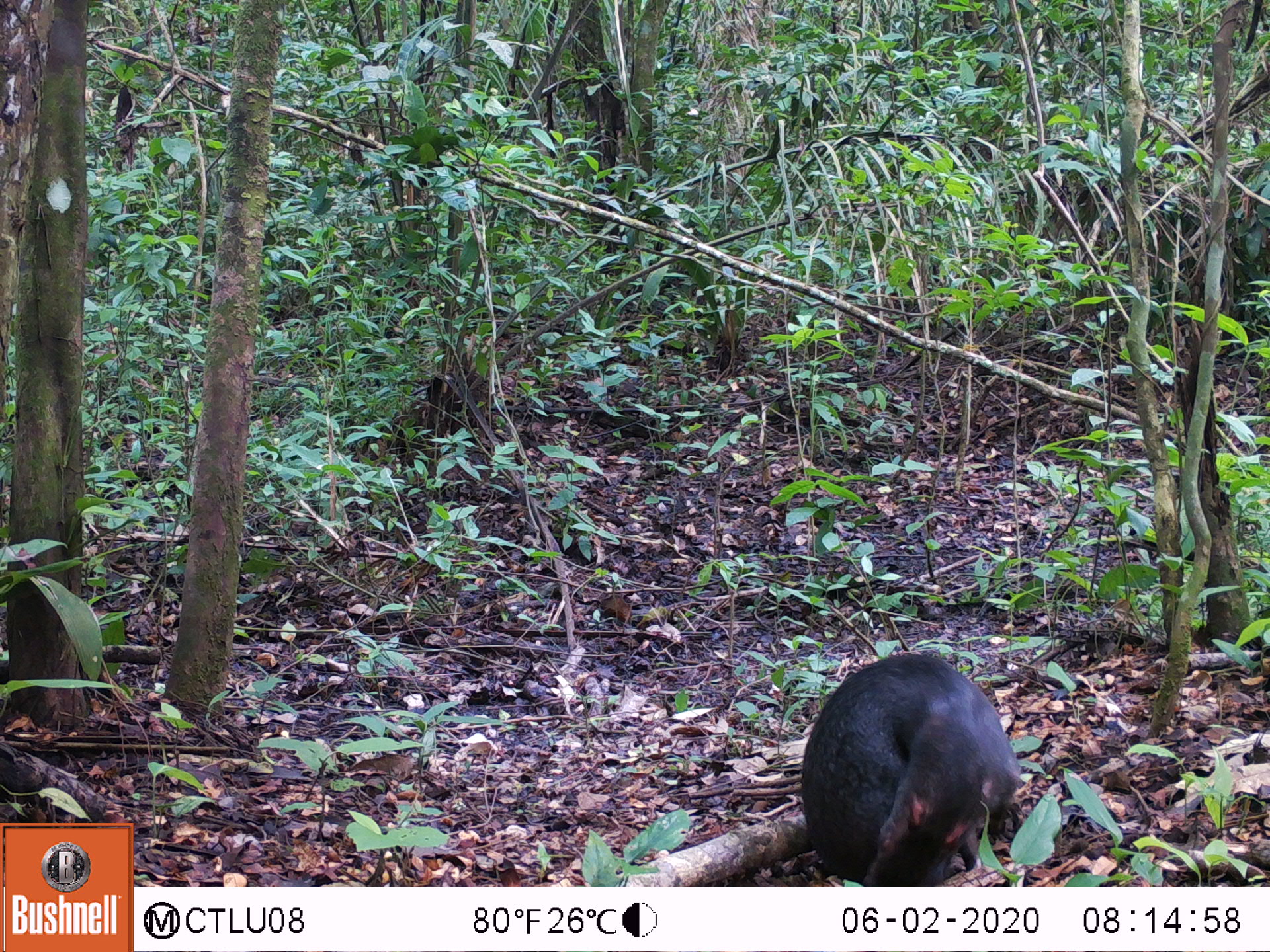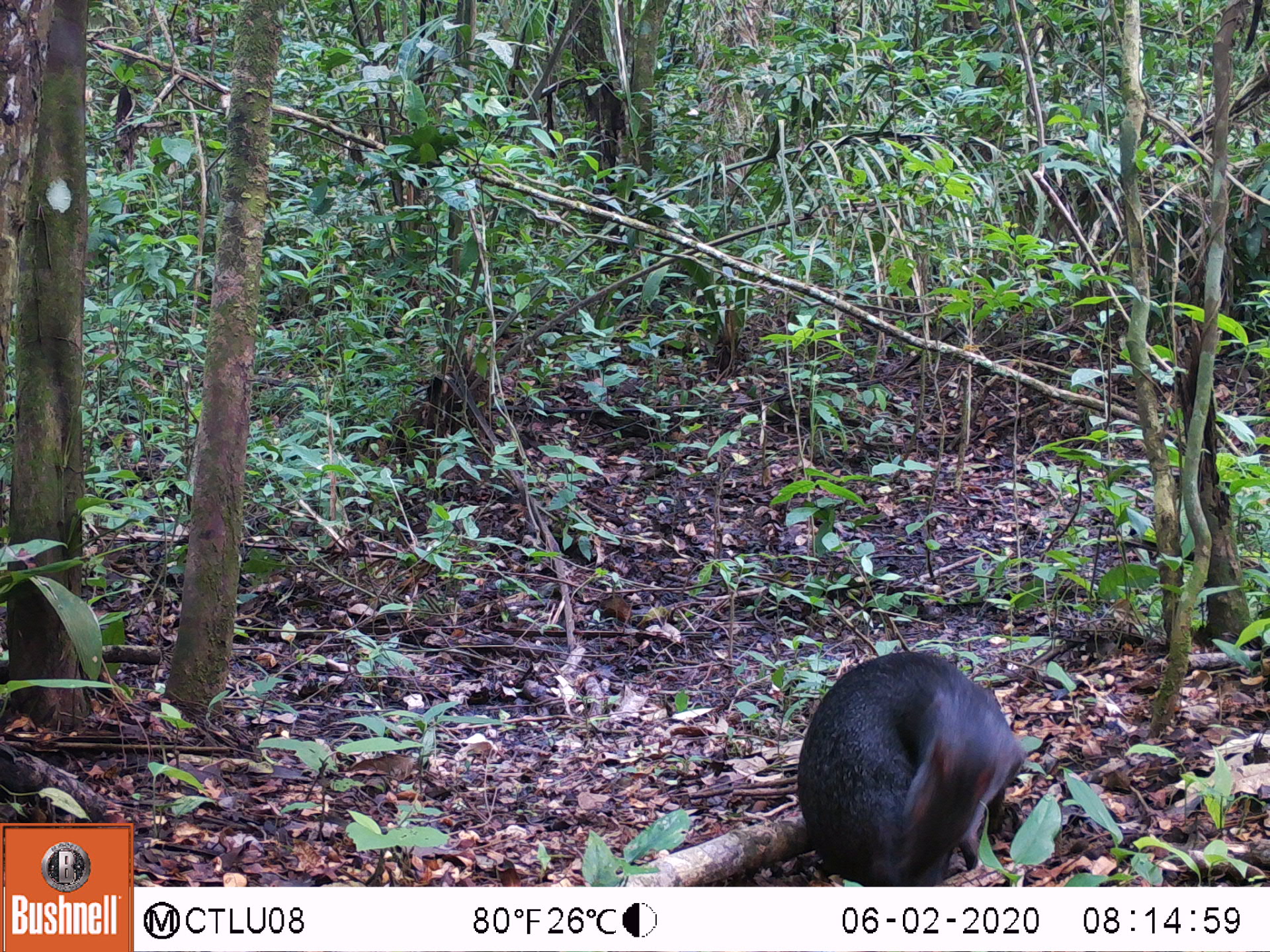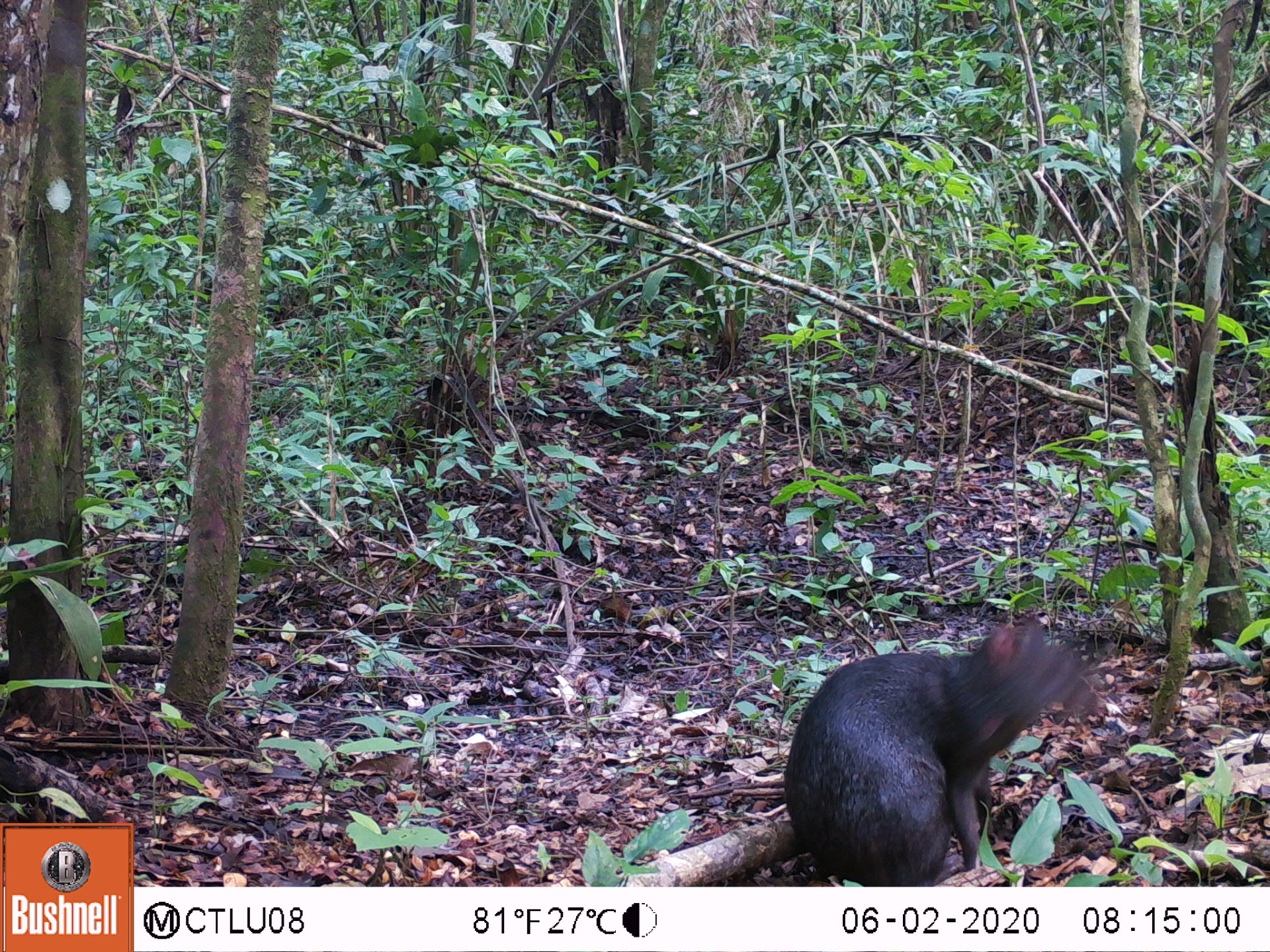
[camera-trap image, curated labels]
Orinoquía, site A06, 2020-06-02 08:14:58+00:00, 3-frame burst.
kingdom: Animalia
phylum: Chordata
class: Mammalia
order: Rodentia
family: Dasyproctidae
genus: Dasyprocta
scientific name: Dasyprocta fuliginosa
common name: black agouti